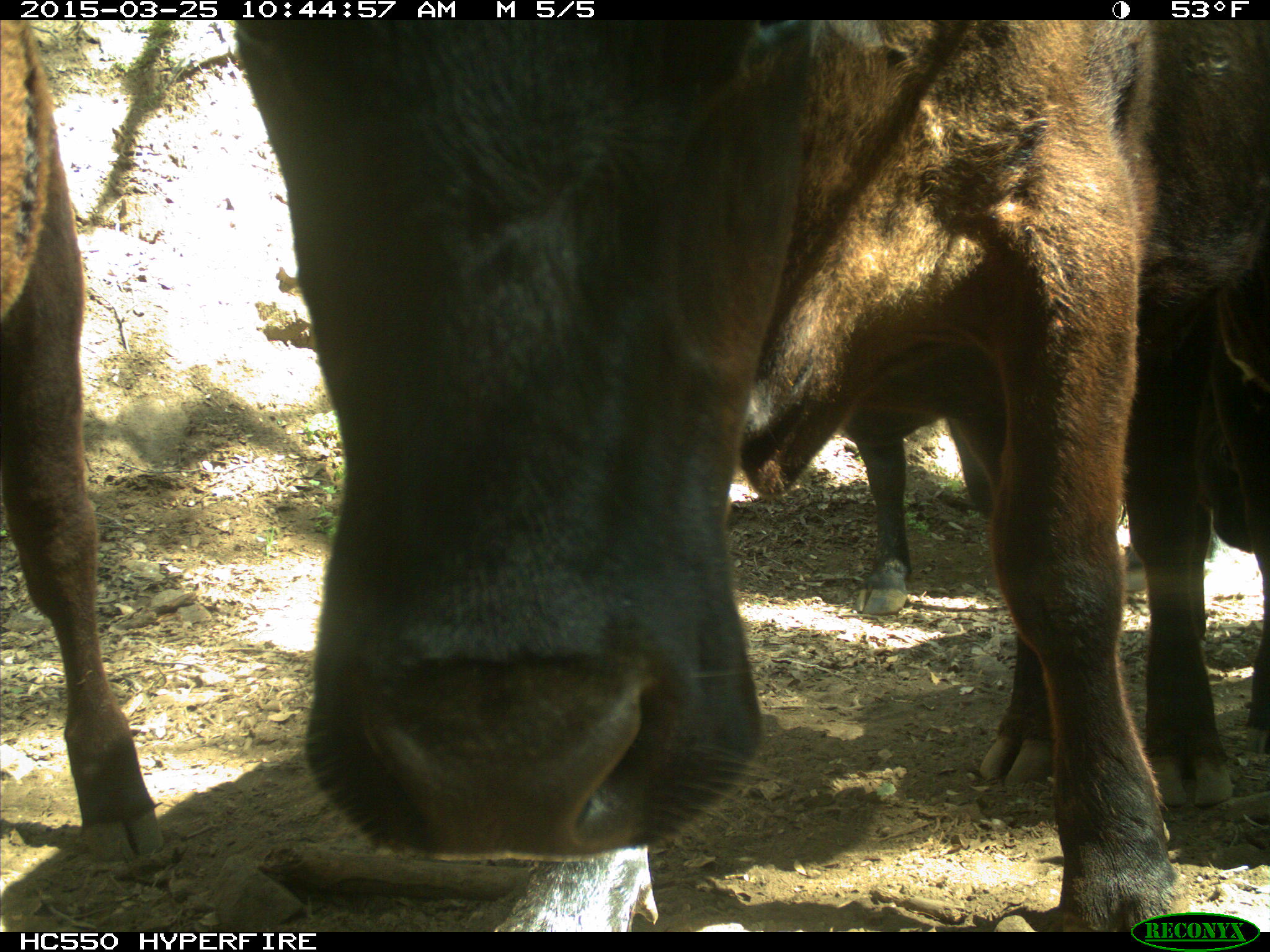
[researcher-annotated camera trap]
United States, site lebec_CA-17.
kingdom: Animalia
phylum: Chordata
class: Mammalia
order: Artiodactyla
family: Bovidae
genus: Bos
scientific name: Bos taurus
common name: domestic cow